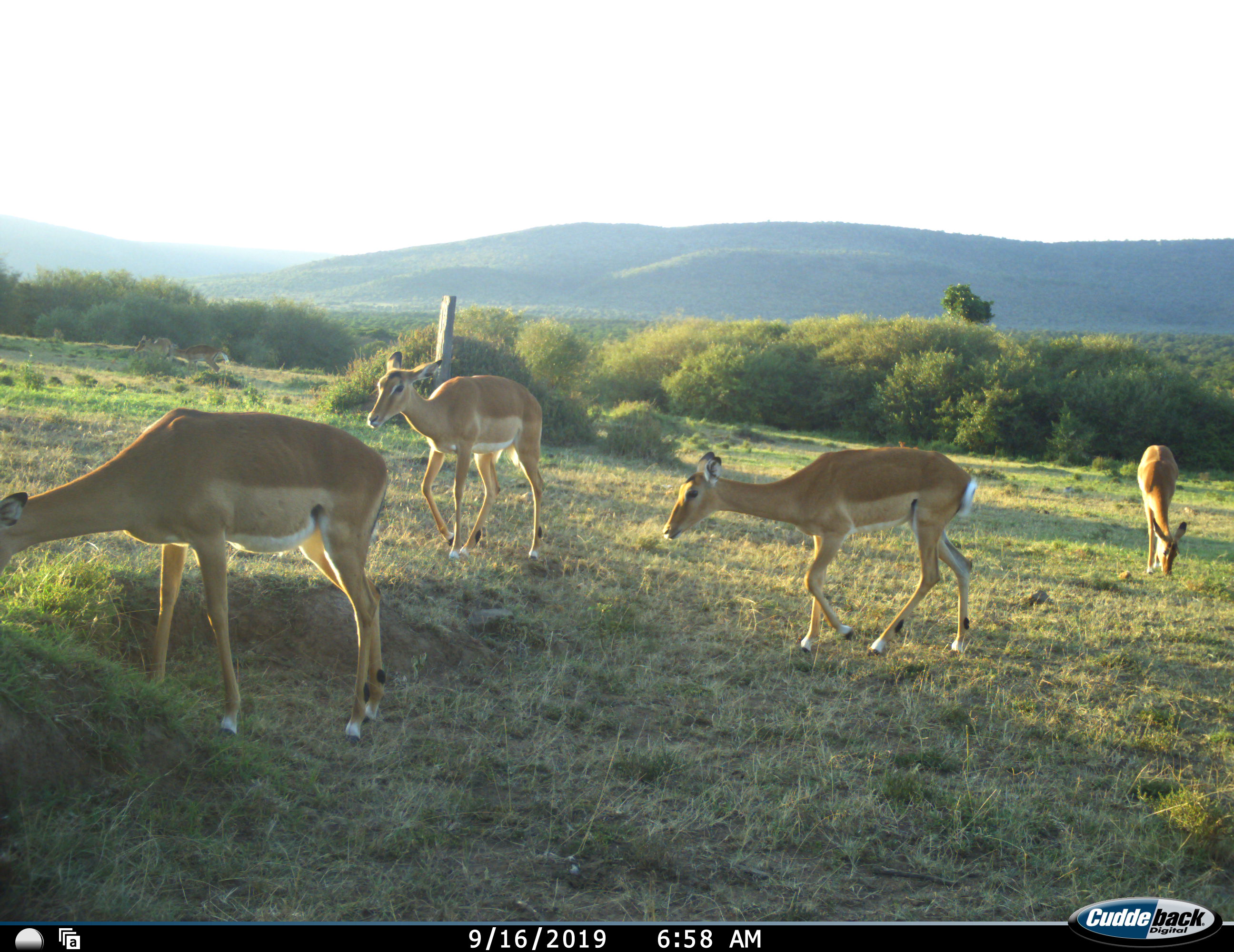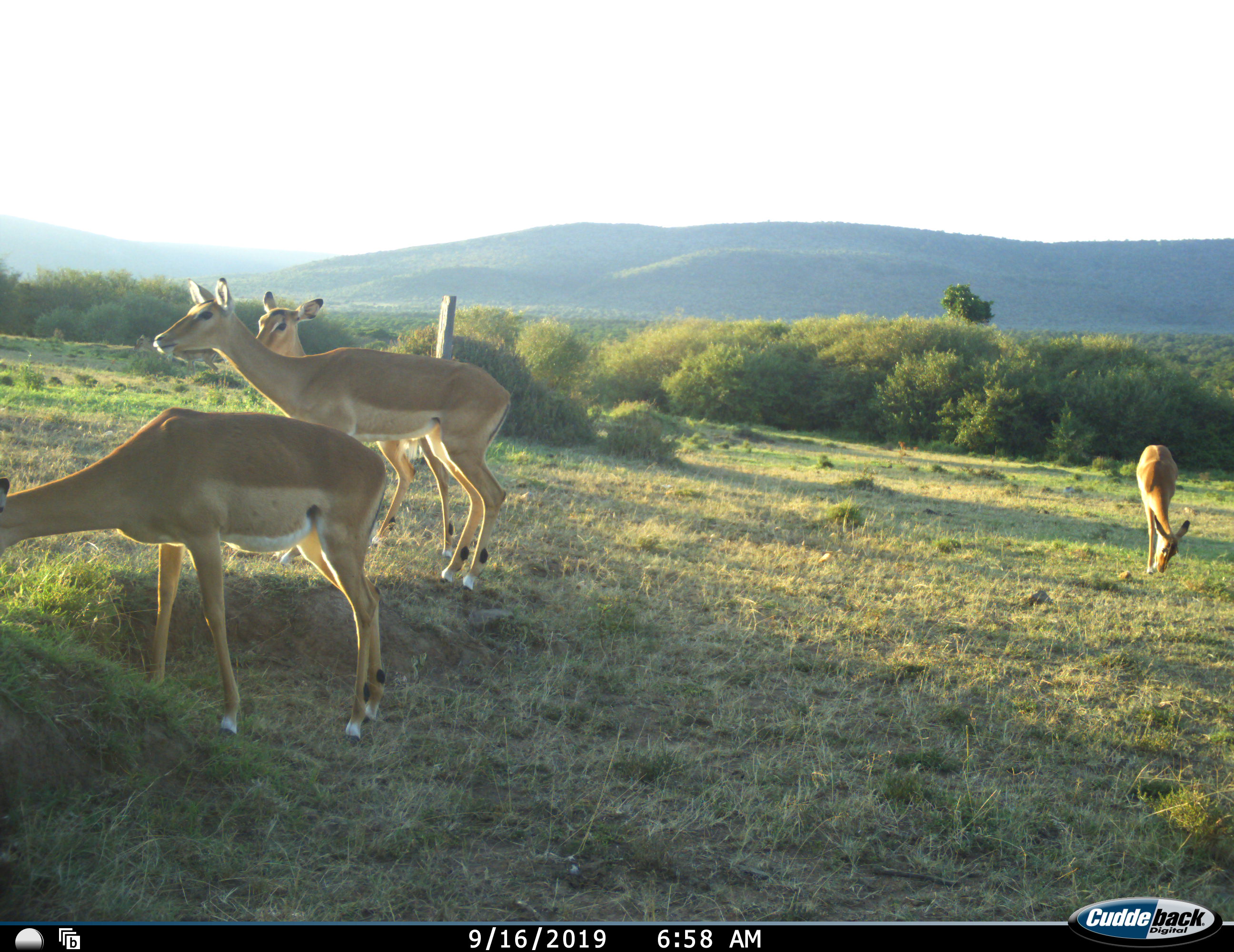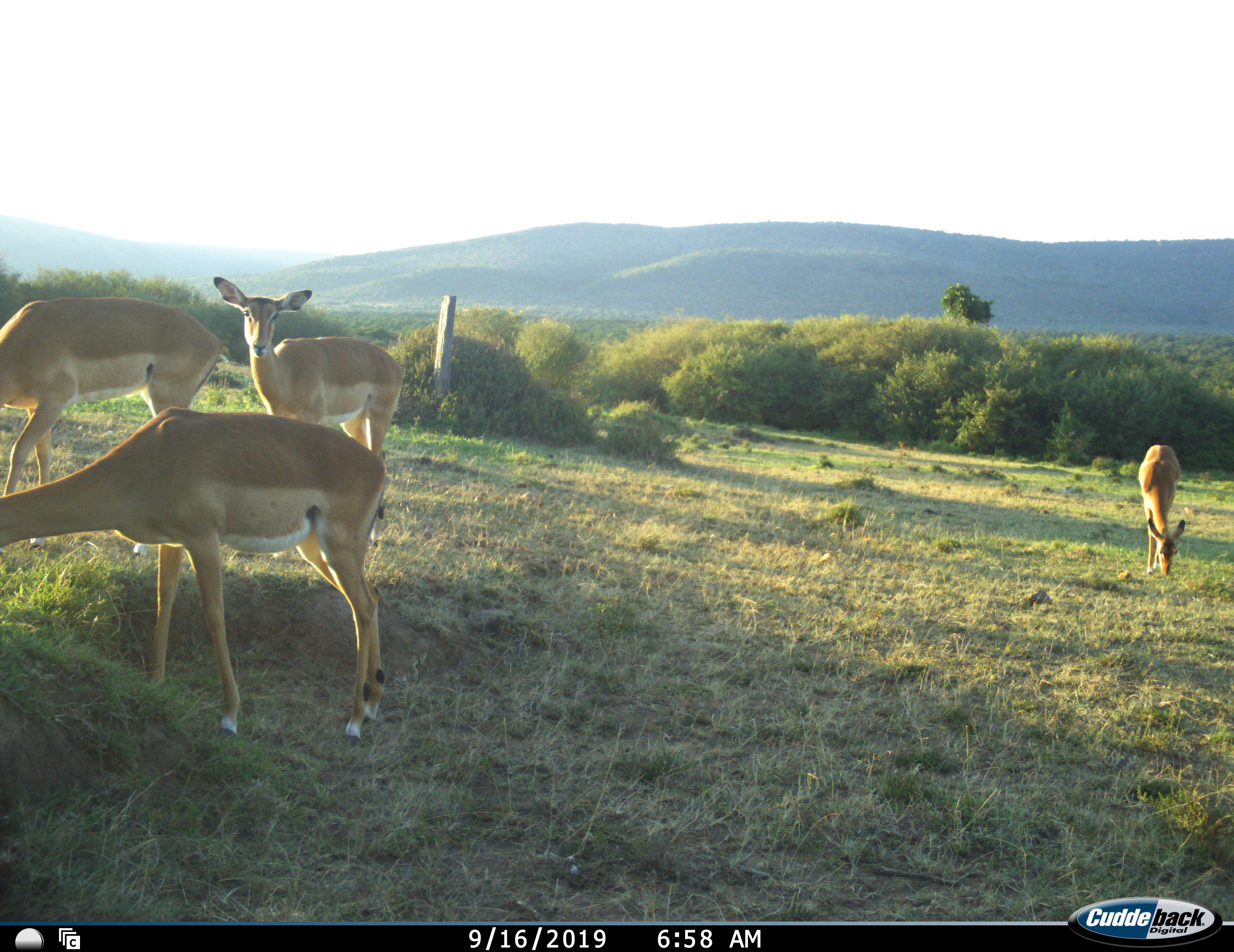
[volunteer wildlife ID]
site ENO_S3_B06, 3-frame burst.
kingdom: Animalia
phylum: Chordata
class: Mammalia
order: Artiodactyla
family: Bovidae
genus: Aepyceros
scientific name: Aepyceros melampus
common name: impala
Impala (Aepyceros melampus), count 4. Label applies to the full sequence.